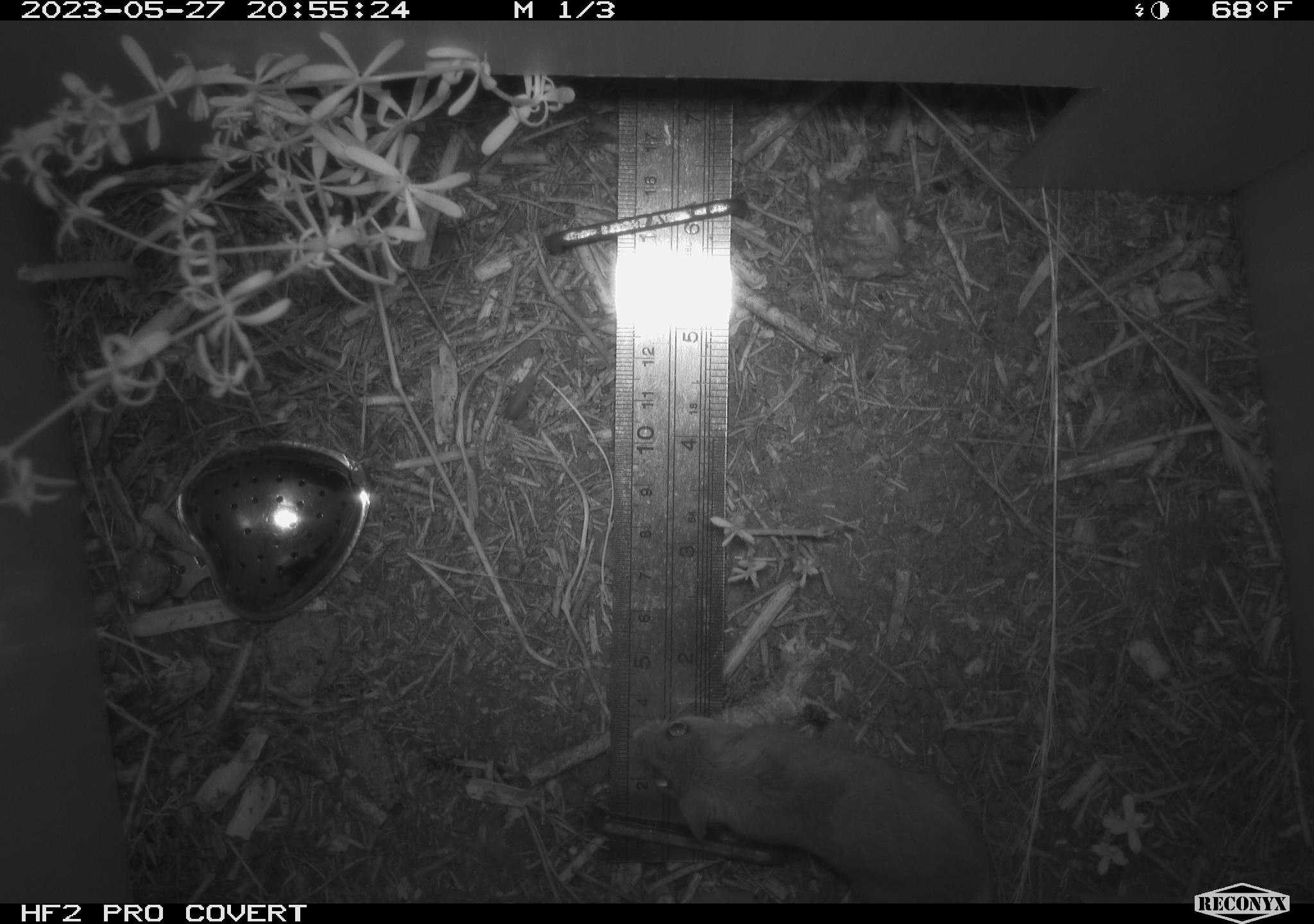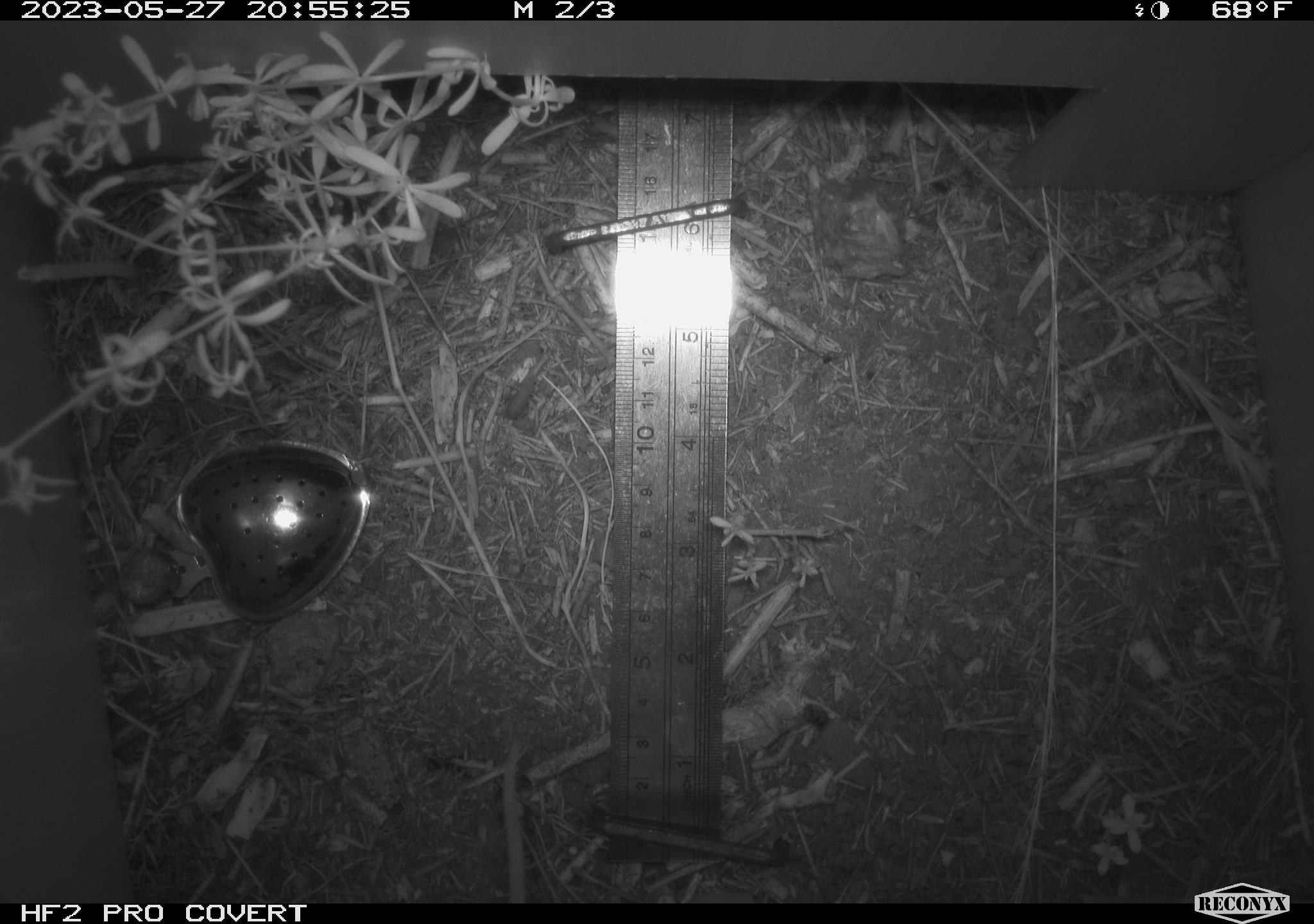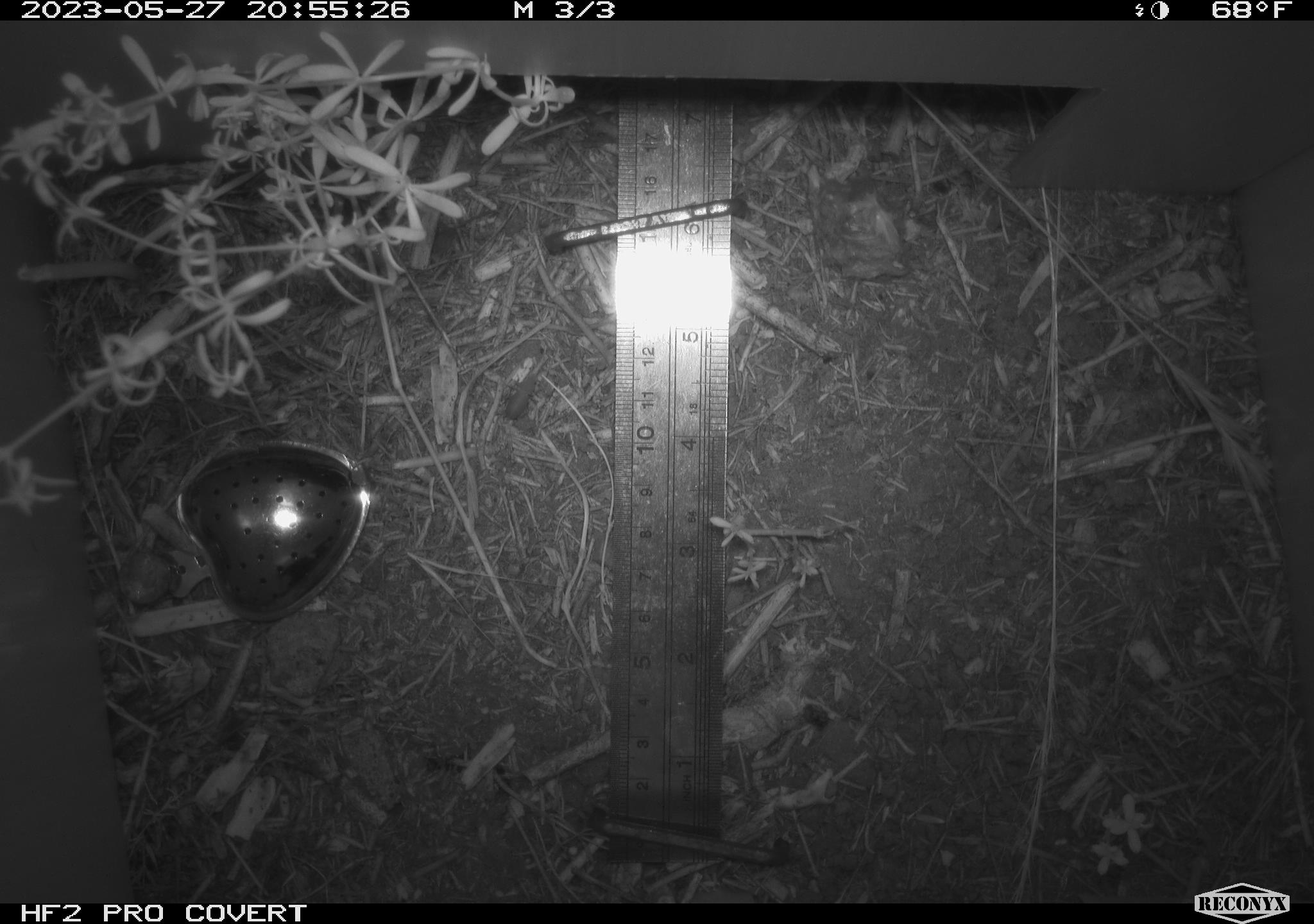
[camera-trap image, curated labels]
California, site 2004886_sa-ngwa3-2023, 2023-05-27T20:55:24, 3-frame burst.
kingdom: Animalia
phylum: Chordata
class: Mammalia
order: Rodentia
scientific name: Rodentia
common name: mouse species